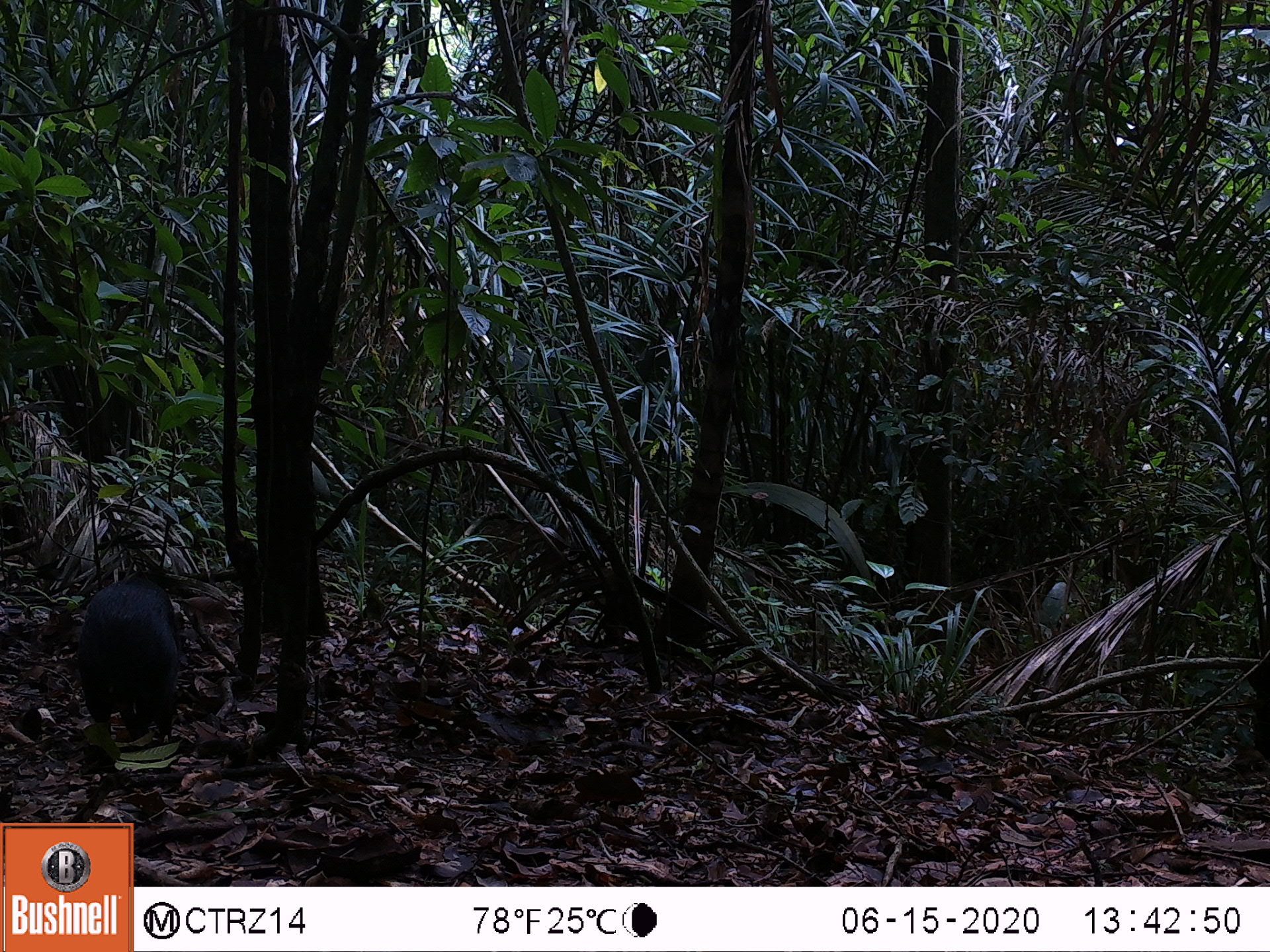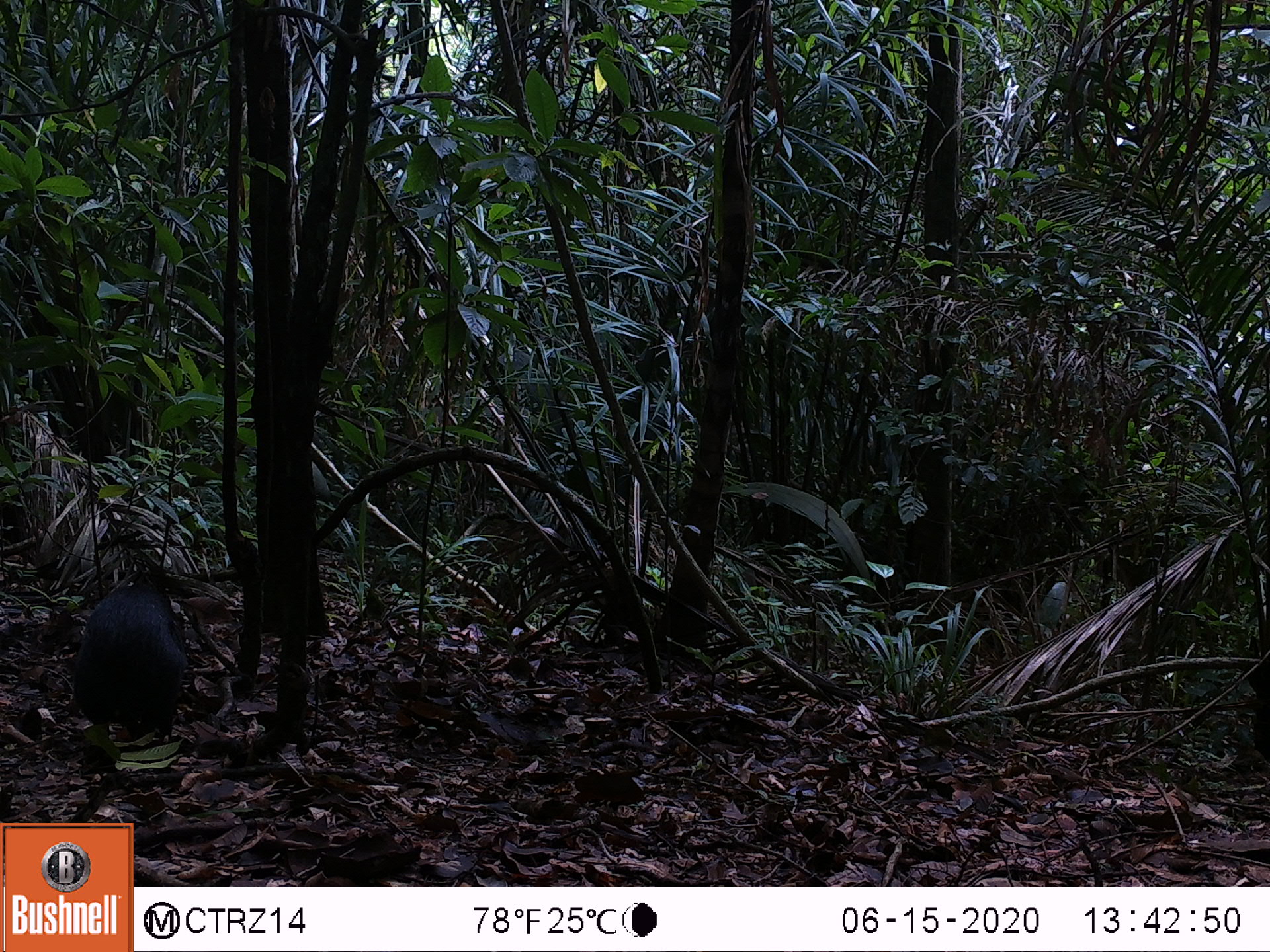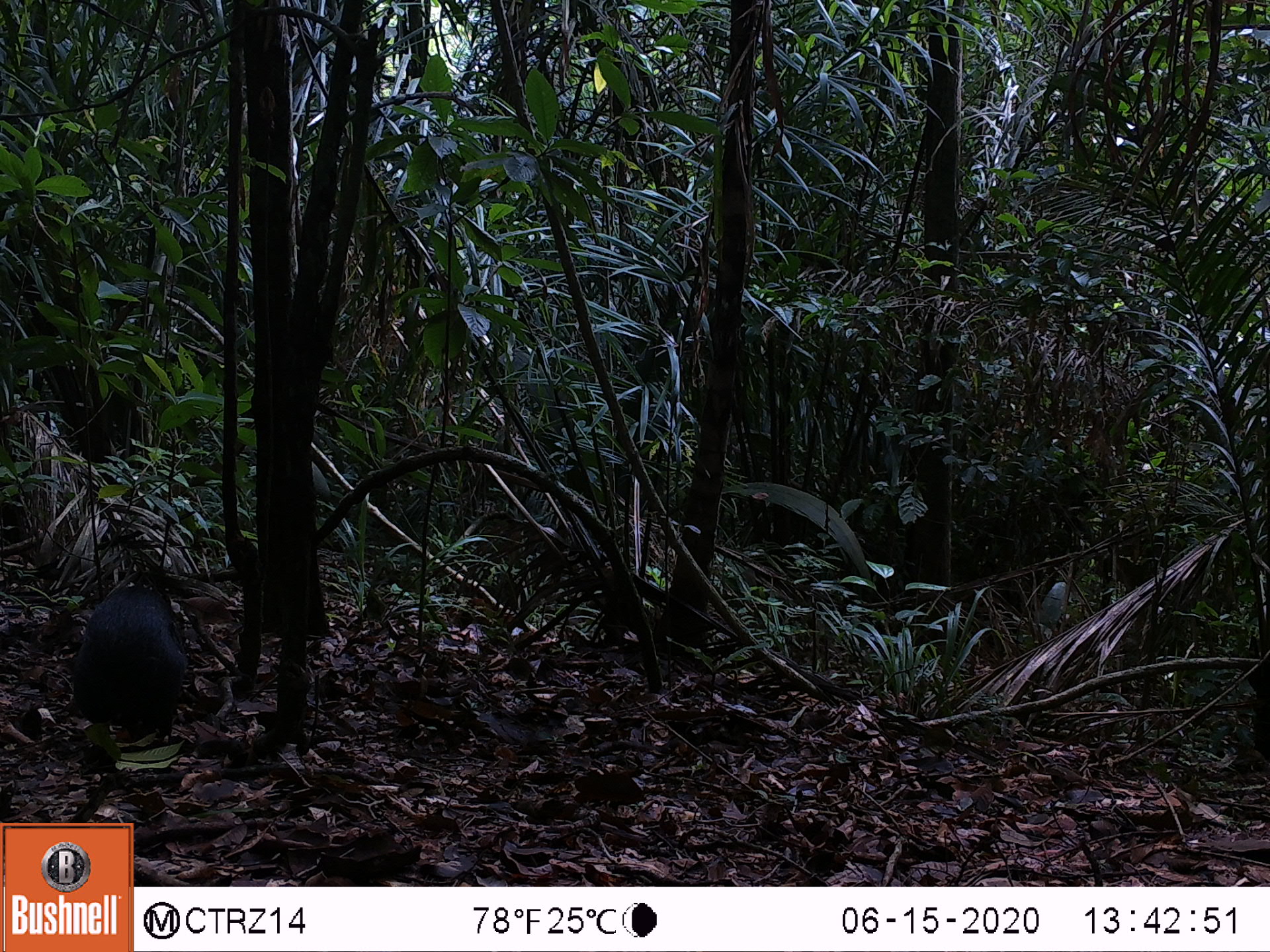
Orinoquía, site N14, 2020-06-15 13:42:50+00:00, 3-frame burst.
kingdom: Animalia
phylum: Chordata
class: Mammalia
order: Rodentia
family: Dasyproctidae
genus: Dasyprocta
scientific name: Dasyprocta fuliginosa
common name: black agouti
Black agouti (Dasyprocta fuliginosa).